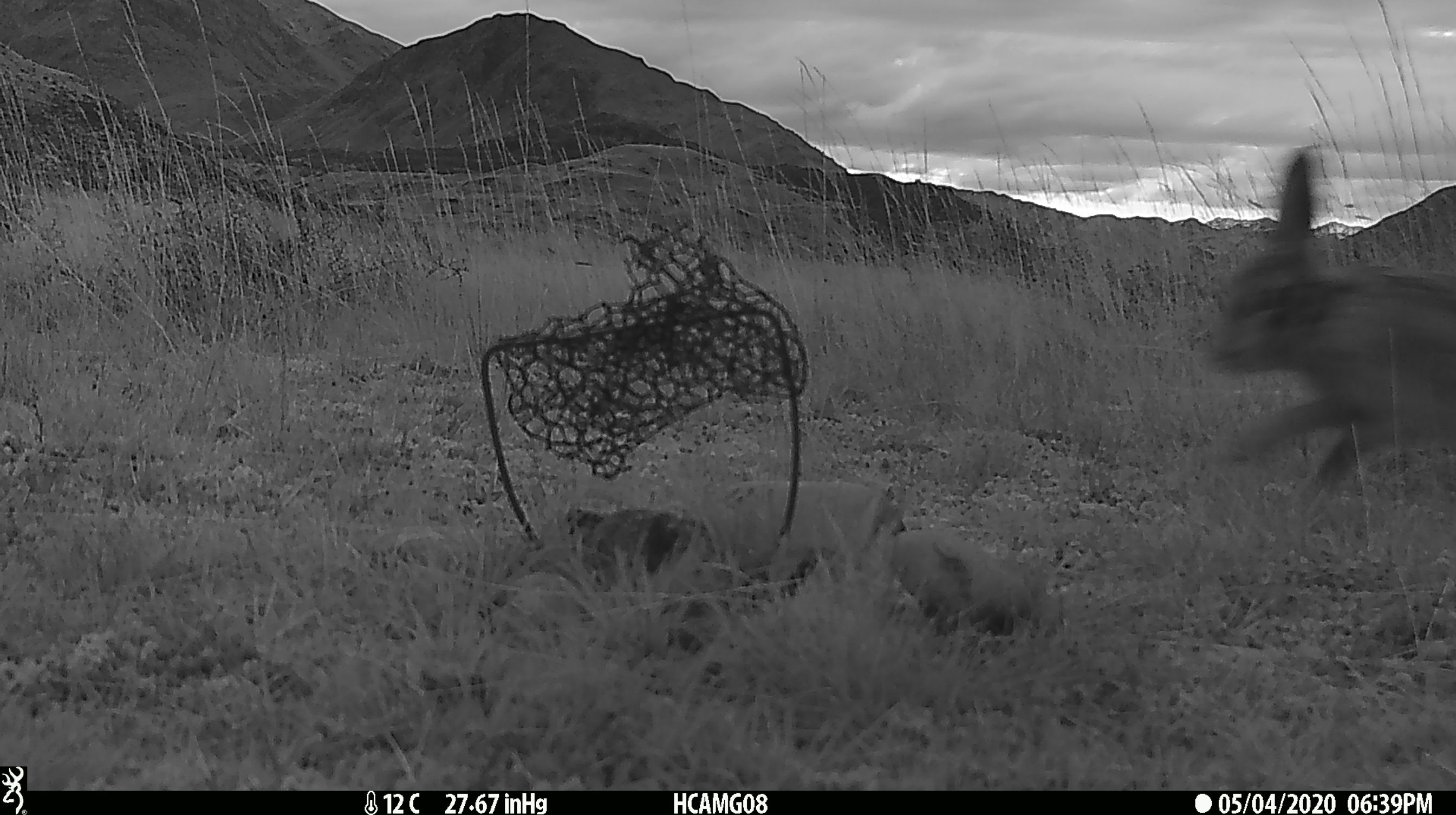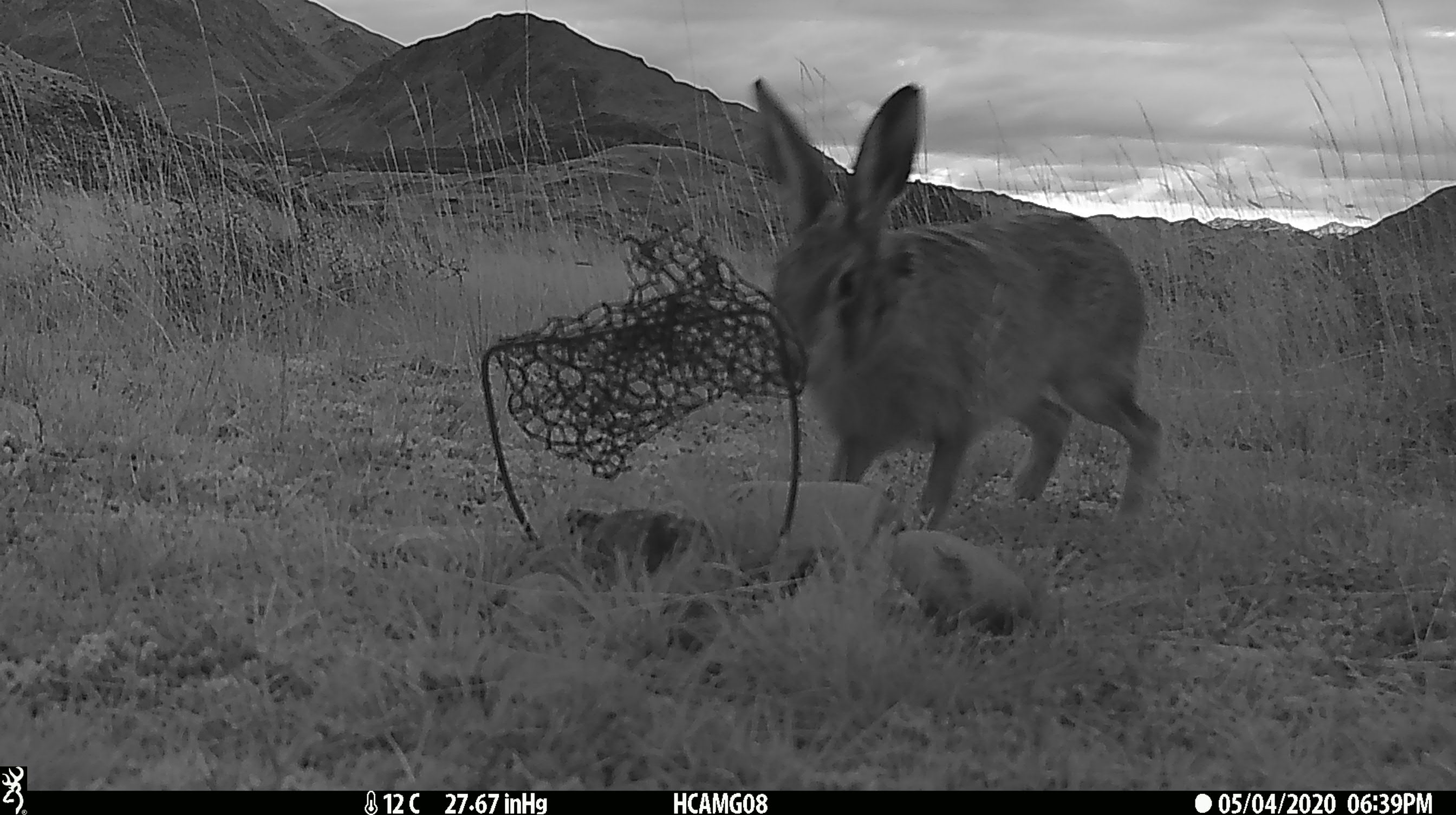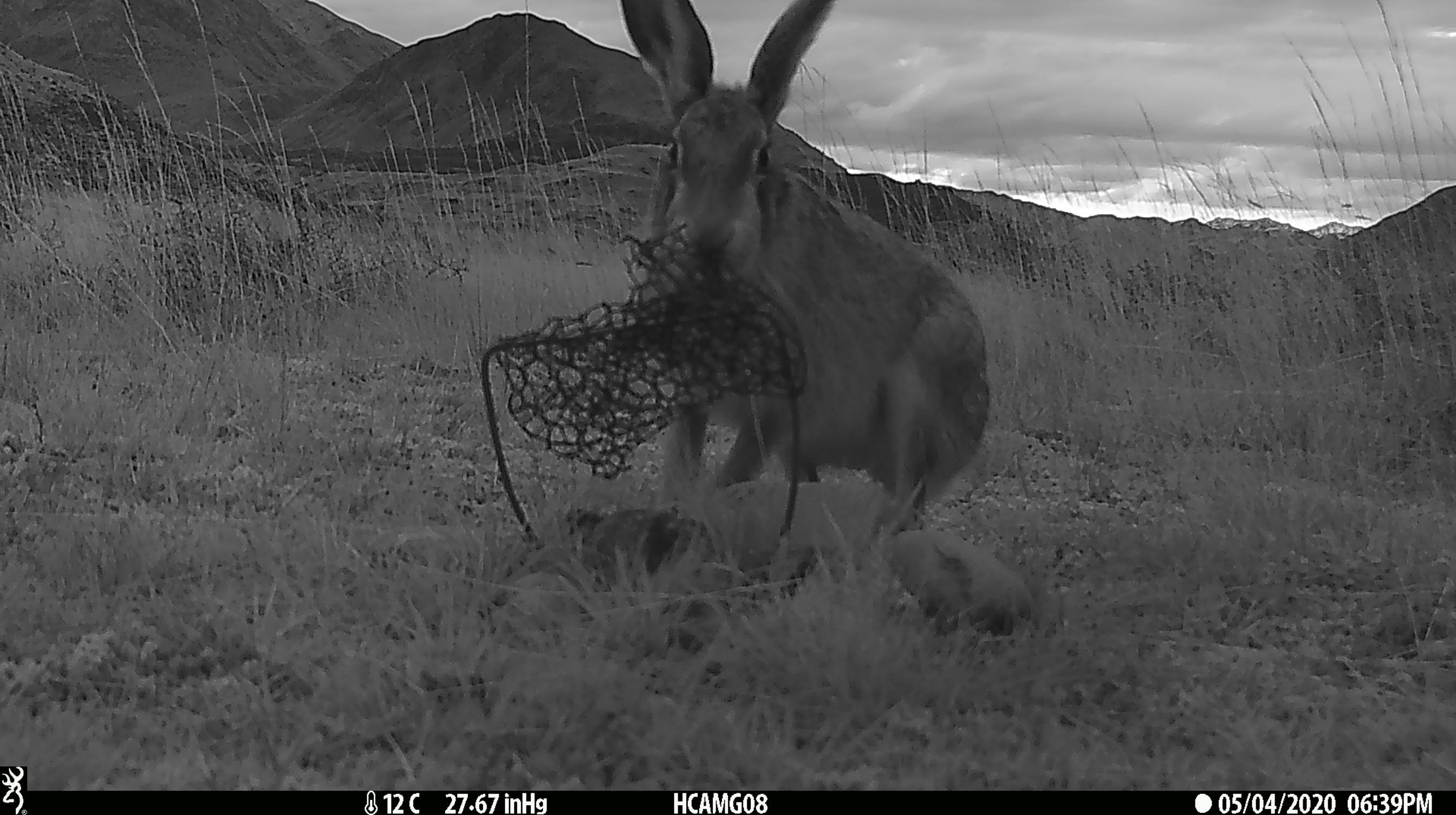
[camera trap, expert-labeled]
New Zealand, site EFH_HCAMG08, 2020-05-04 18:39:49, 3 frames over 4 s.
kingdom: Animalia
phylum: Chordata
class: Mammalia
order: Lagomorpha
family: Leporidae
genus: Lepus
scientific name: Lepus europaeus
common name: brown hare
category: hare